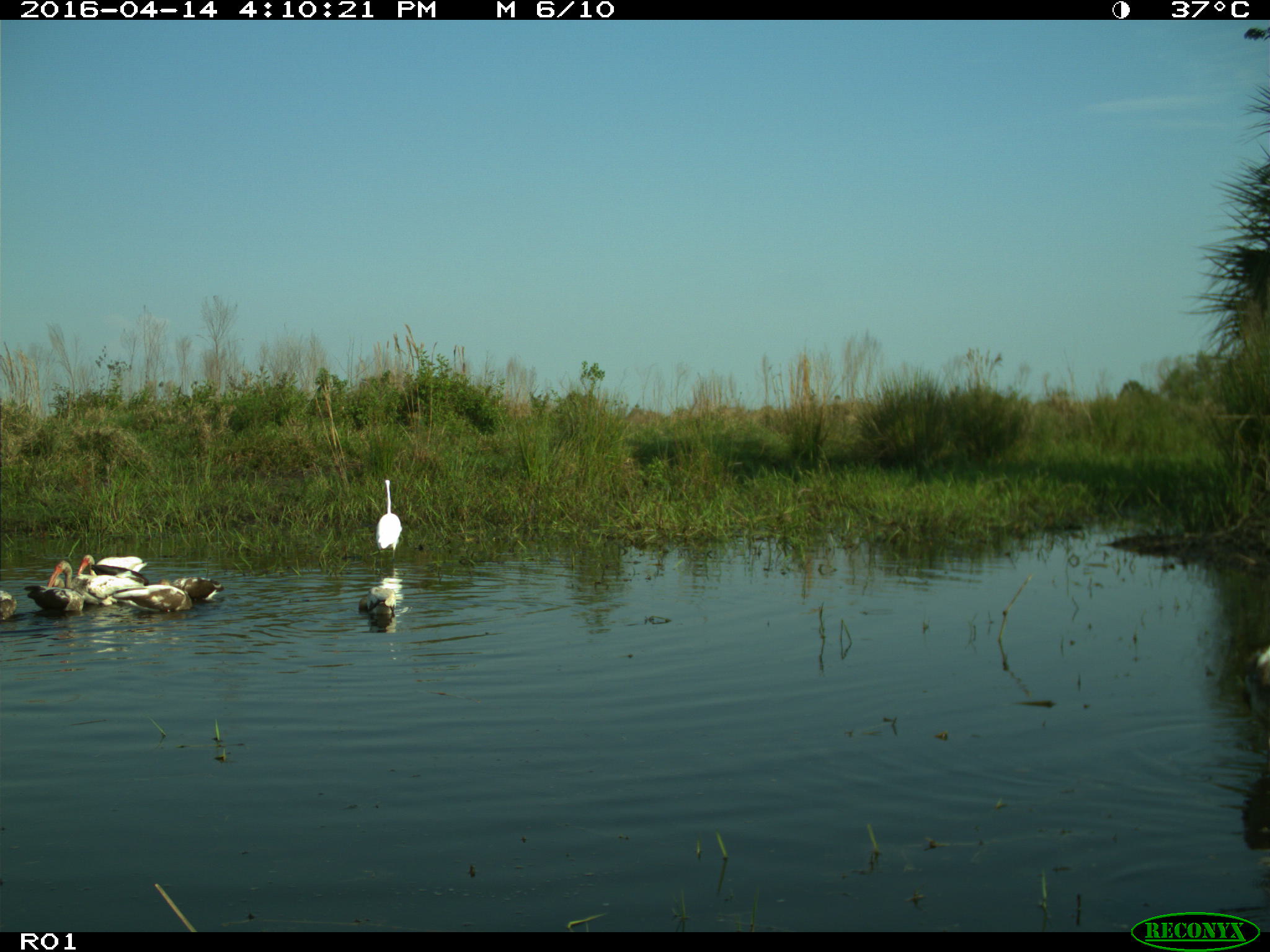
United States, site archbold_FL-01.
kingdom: Animalia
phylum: Chordata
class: Aves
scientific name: Aves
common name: birds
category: unidentified bird